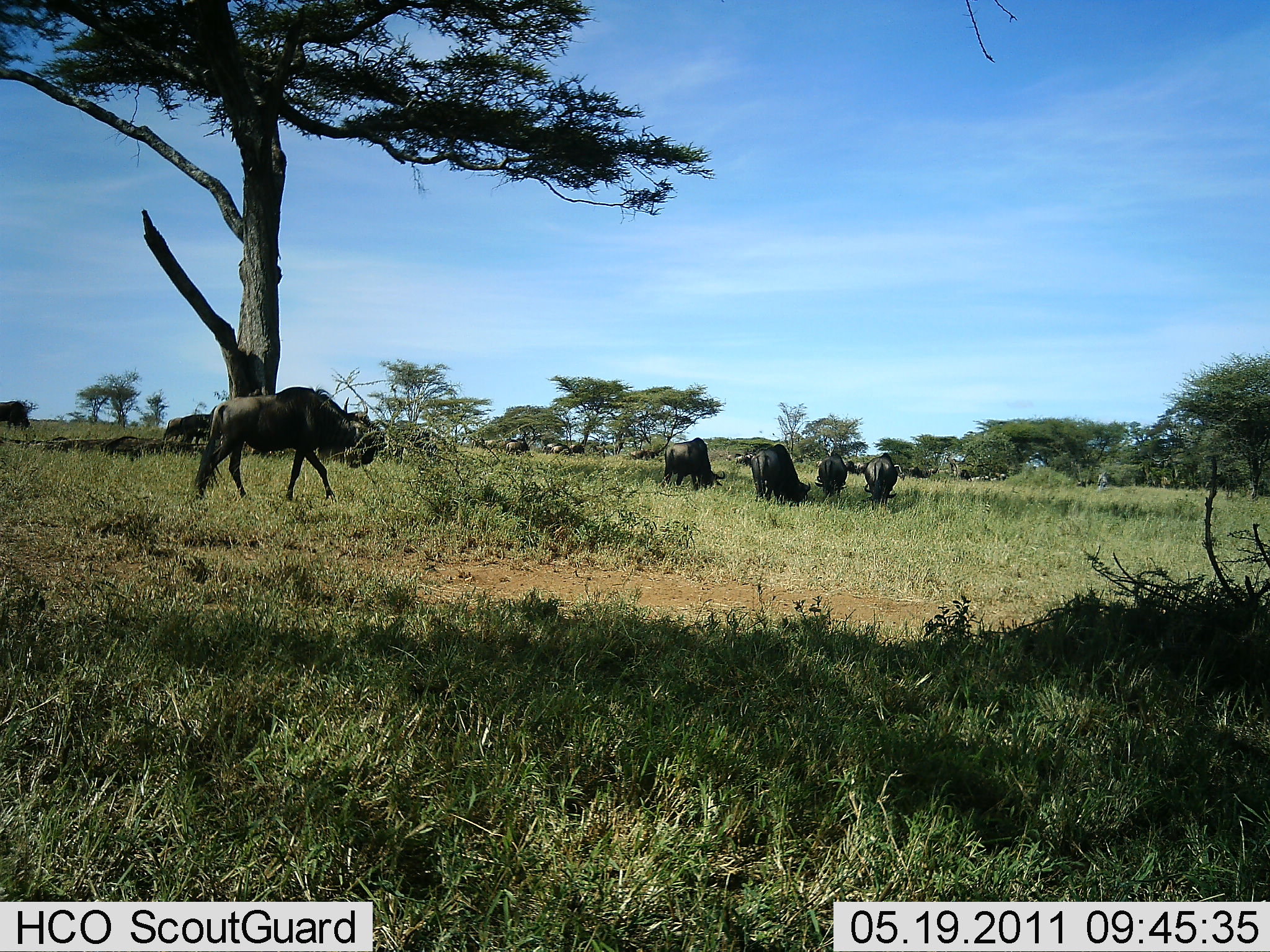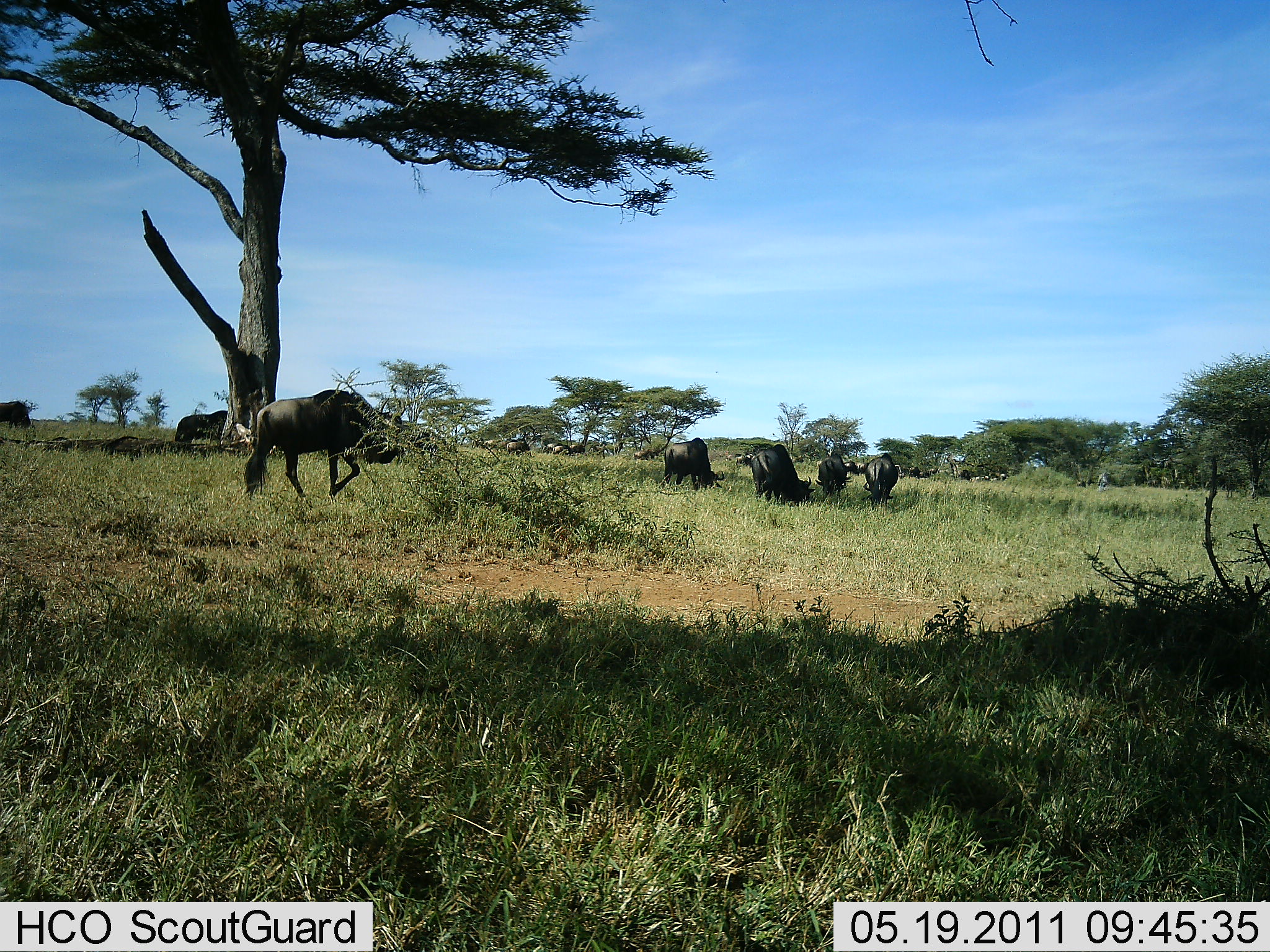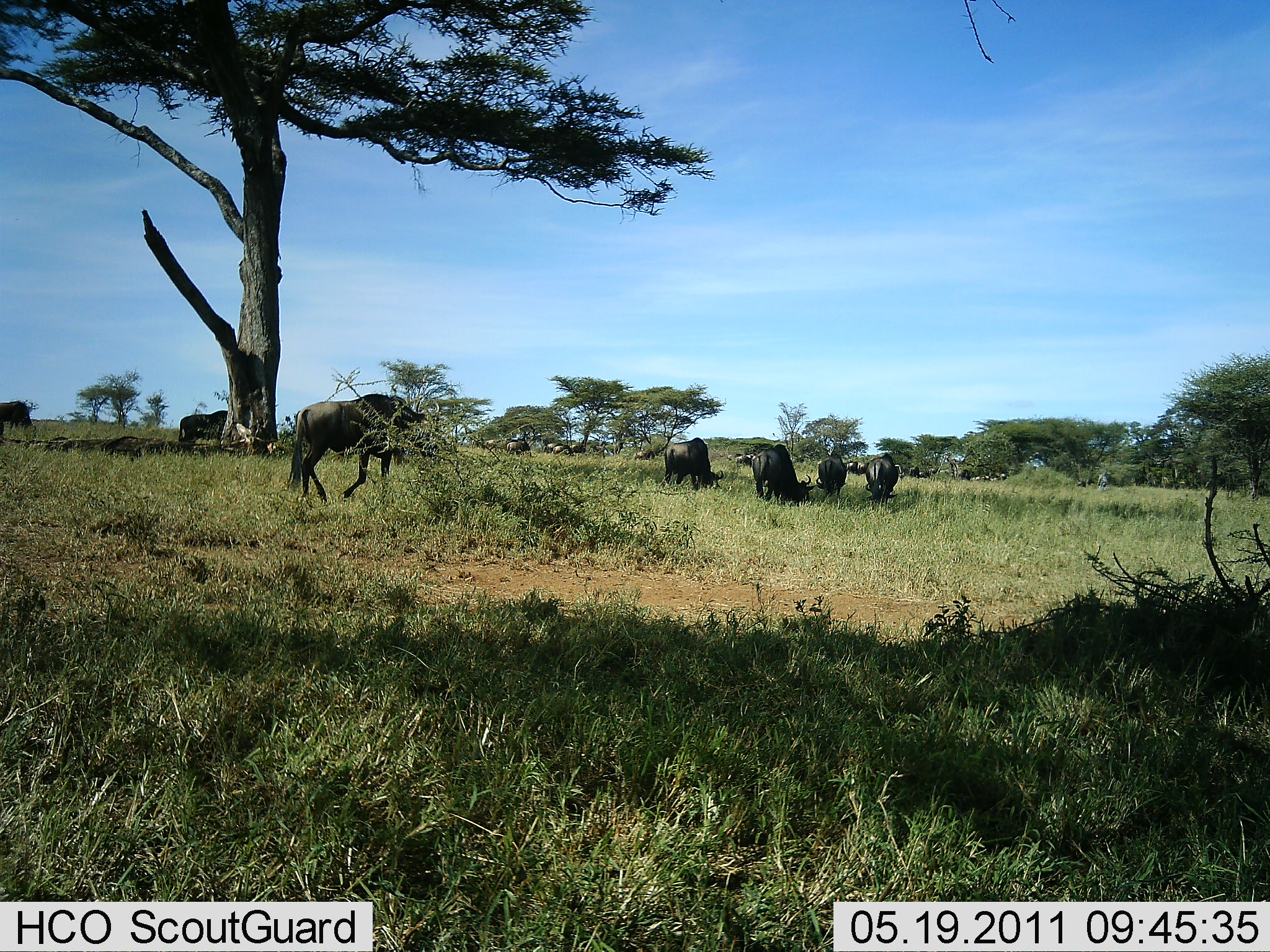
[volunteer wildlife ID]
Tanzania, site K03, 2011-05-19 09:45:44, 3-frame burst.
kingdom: Animalia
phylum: Chordata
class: Mammalia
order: Artiodactyla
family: Bovidae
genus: Connochaetes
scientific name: Connochaetes taurinus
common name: blue wildebeest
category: wildebeest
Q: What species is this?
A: Wildebeest (blue wildebeest) (Connochaetes taurinus).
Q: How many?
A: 11-50.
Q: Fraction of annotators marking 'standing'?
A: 40%.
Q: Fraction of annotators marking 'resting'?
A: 0%.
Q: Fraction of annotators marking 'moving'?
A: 40%.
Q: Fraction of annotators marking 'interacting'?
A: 10%.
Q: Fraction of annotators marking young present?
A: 0%.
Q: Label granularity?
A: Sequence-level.